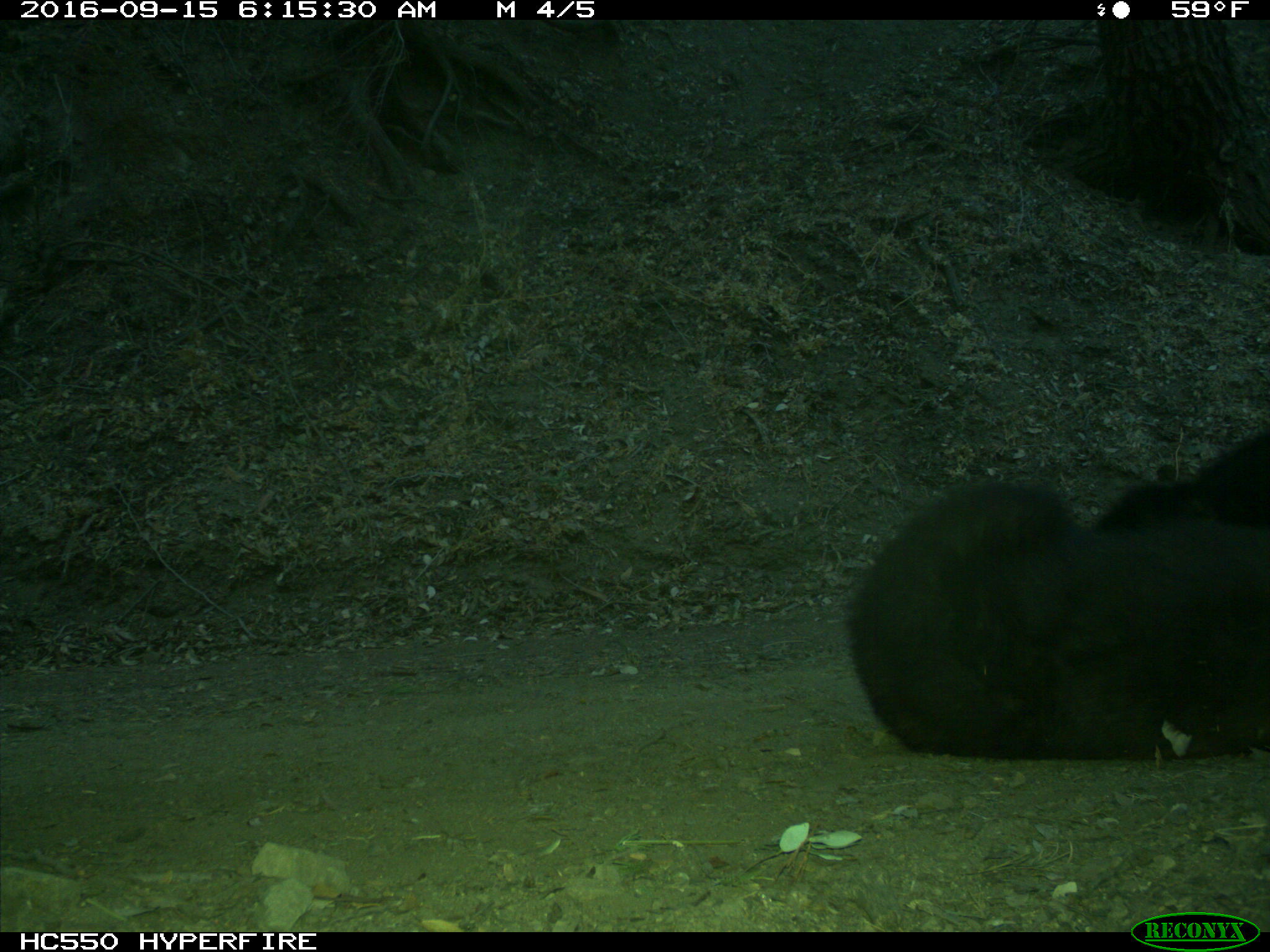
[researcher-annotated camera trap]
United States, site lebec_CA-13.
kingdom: Animalia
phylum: Chordata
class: Mammalia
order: Carnivora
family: Ursidae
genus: Ursus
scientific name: Ursus americanus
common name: american black bear